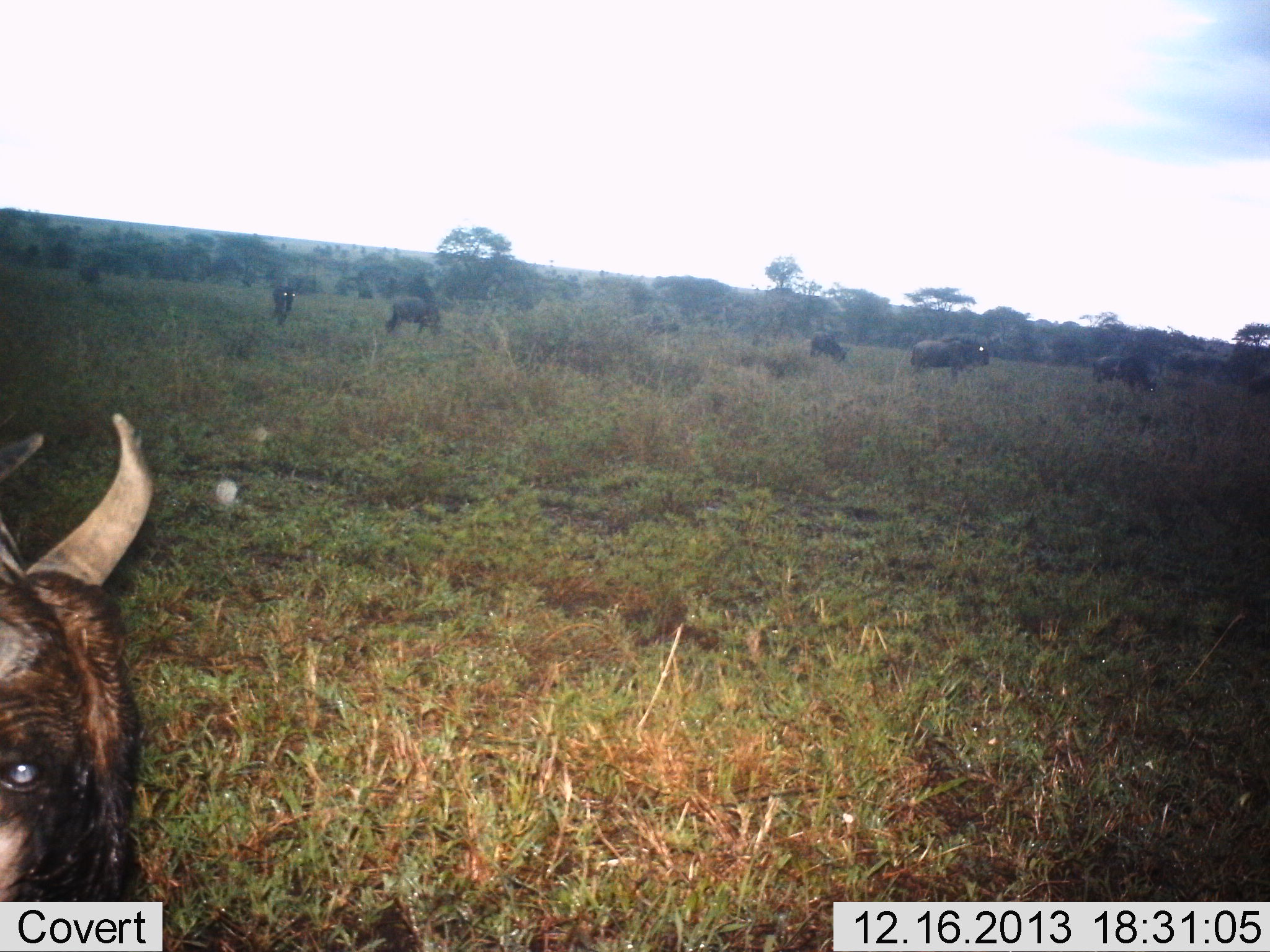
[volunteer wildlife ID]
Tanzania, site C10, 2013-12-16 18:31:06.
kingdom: Animalia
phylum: Chordata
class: Mammalia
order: Artiodactyla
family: Bovidae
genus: Connochaetes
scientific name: Connochaetes taurinus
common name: blue wildebeest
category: wildebeest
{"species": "wildebeest (blue wildebeest) (Connochaetes taurinus)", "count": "7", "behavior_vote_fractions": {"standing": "79%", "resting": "8%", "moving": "26%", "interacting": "3%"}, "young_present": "3%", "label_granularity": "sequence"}